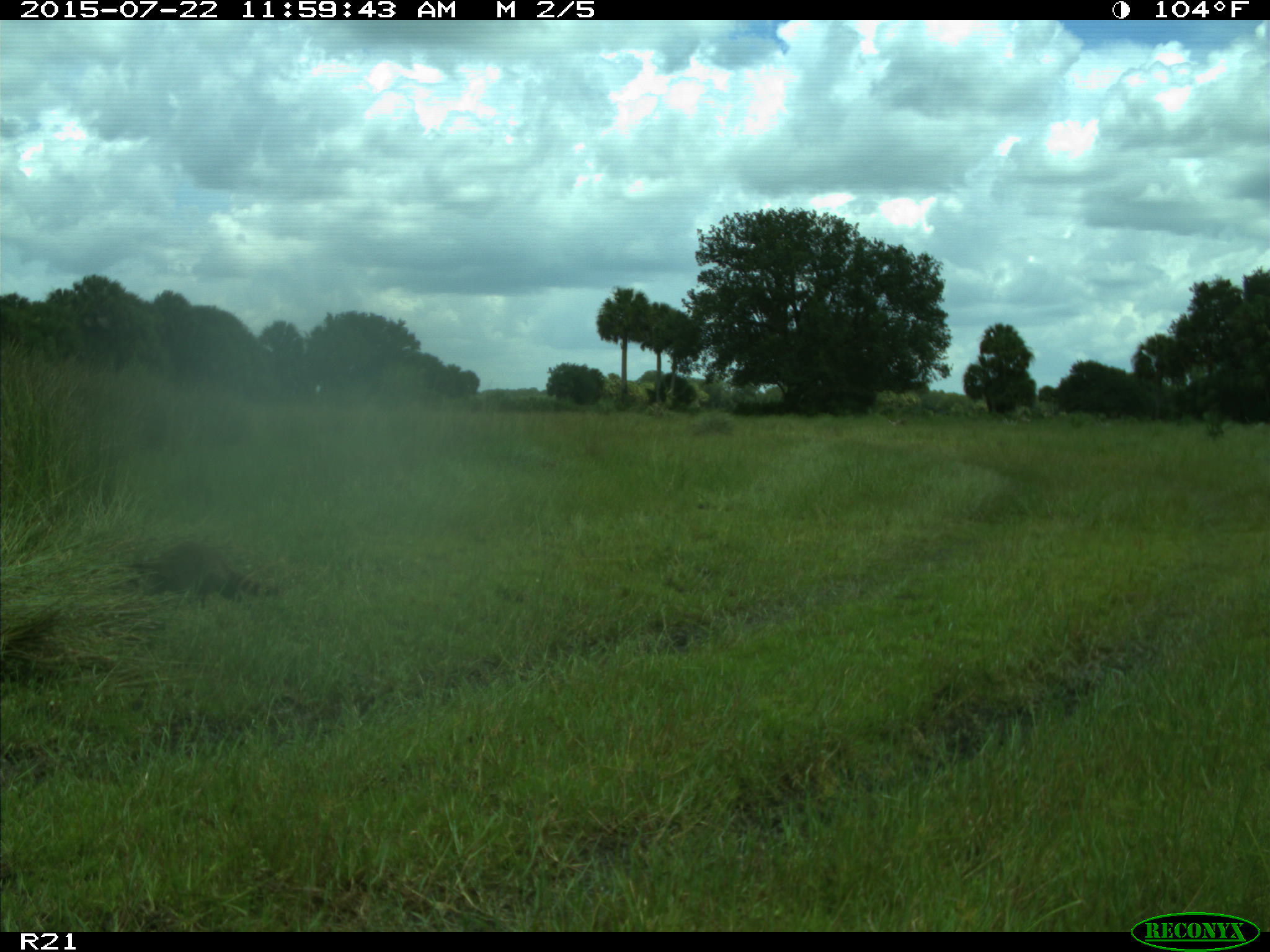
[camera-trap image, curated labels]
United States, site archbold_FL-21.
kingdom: Animalia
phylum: Chordata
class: Mammalia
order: Carnivora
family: Procyonidae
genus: Procyon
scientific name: Procyon lotor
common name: common raccoon